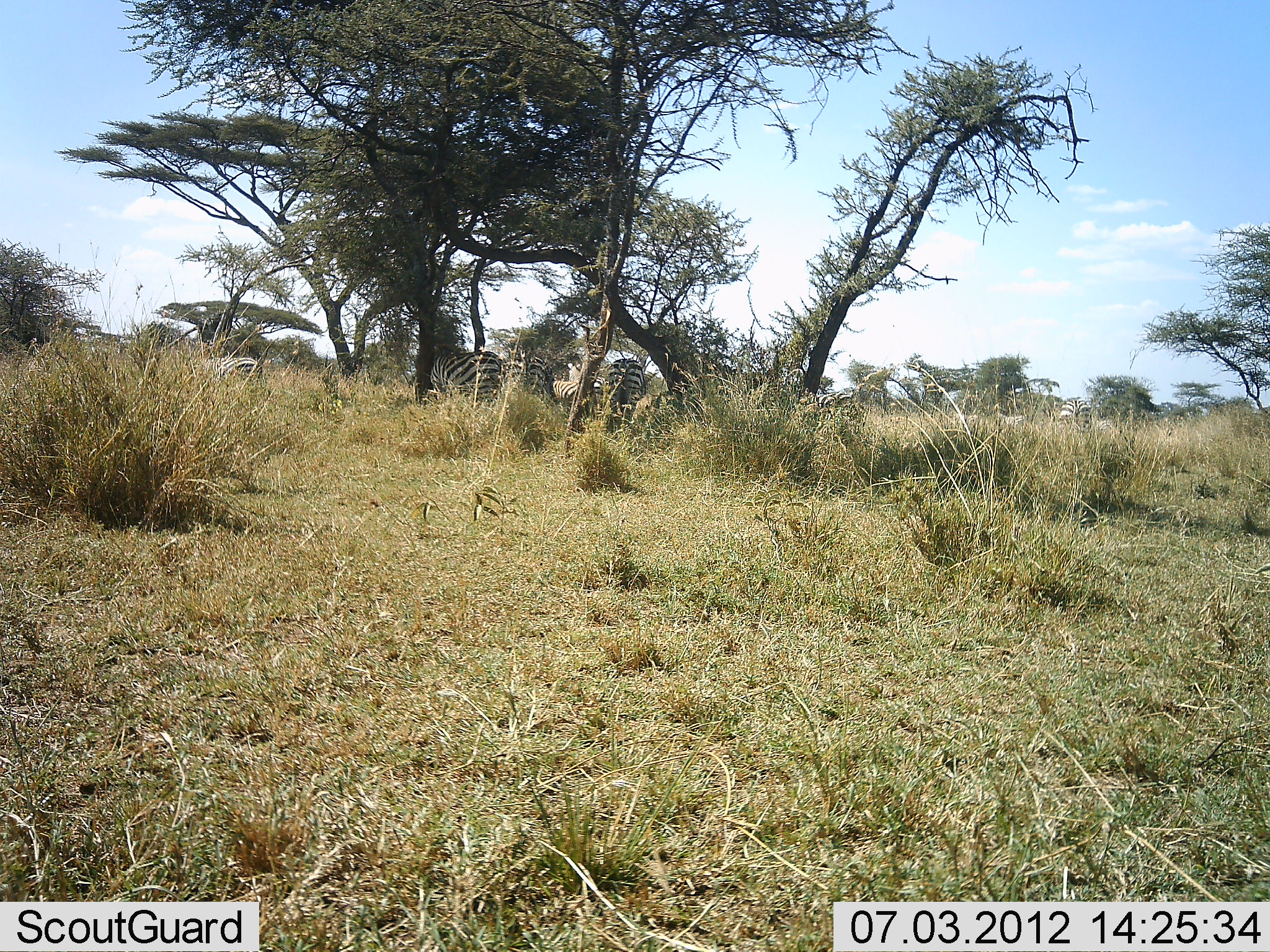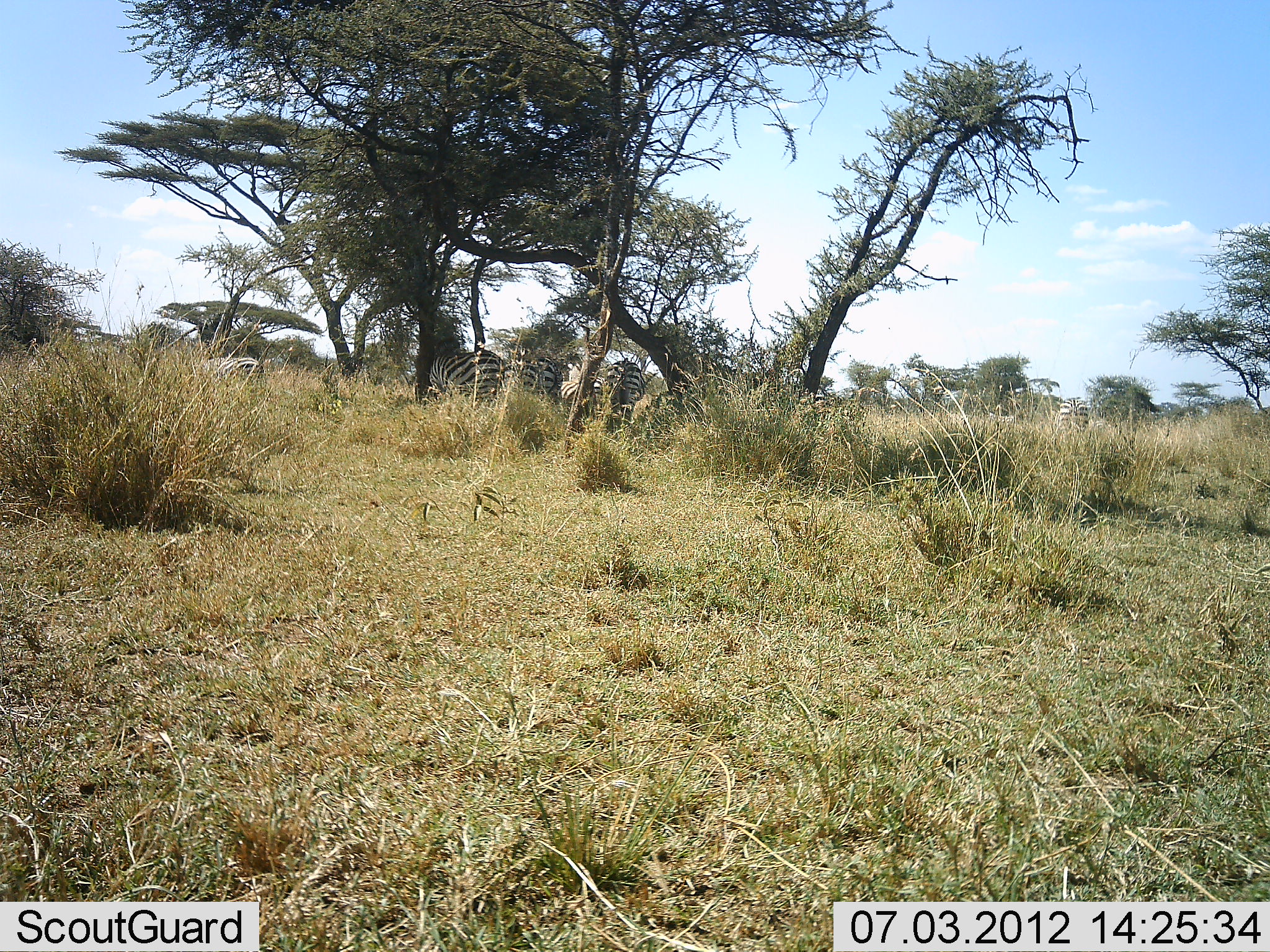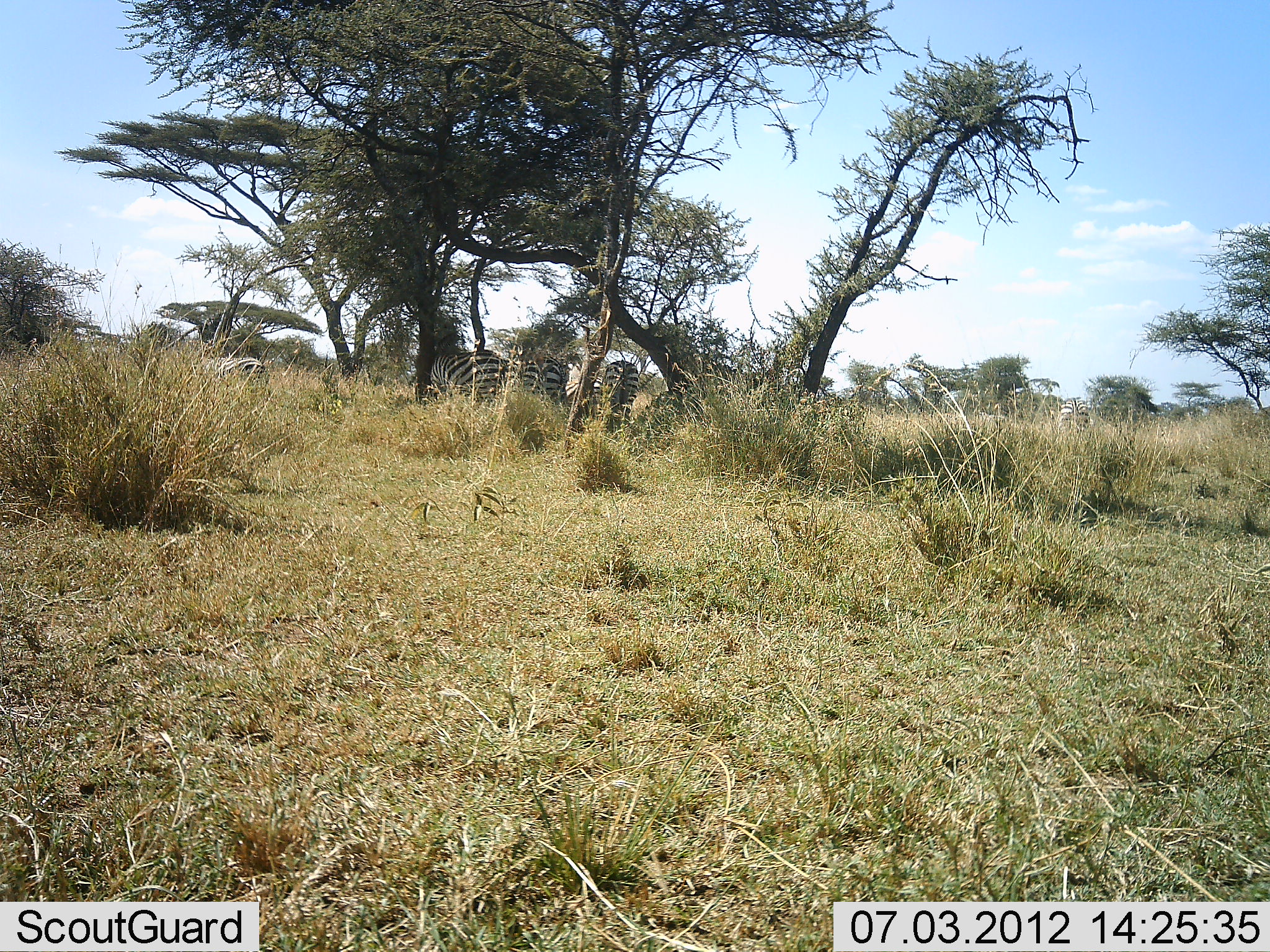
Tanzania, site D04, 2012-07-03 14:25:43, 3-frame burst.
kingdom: Animalia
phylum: Chordata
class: Mammalia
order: Perissodactyla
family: Equidae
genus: Equus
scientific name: Equus quagga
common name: plains zebra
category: zebra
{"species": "zebra (plains zebra) (Equus quagga)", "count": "4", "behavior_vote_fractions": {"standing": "80%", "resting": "0%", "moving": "30%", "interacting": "10%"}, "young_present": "0%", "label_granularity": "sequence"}